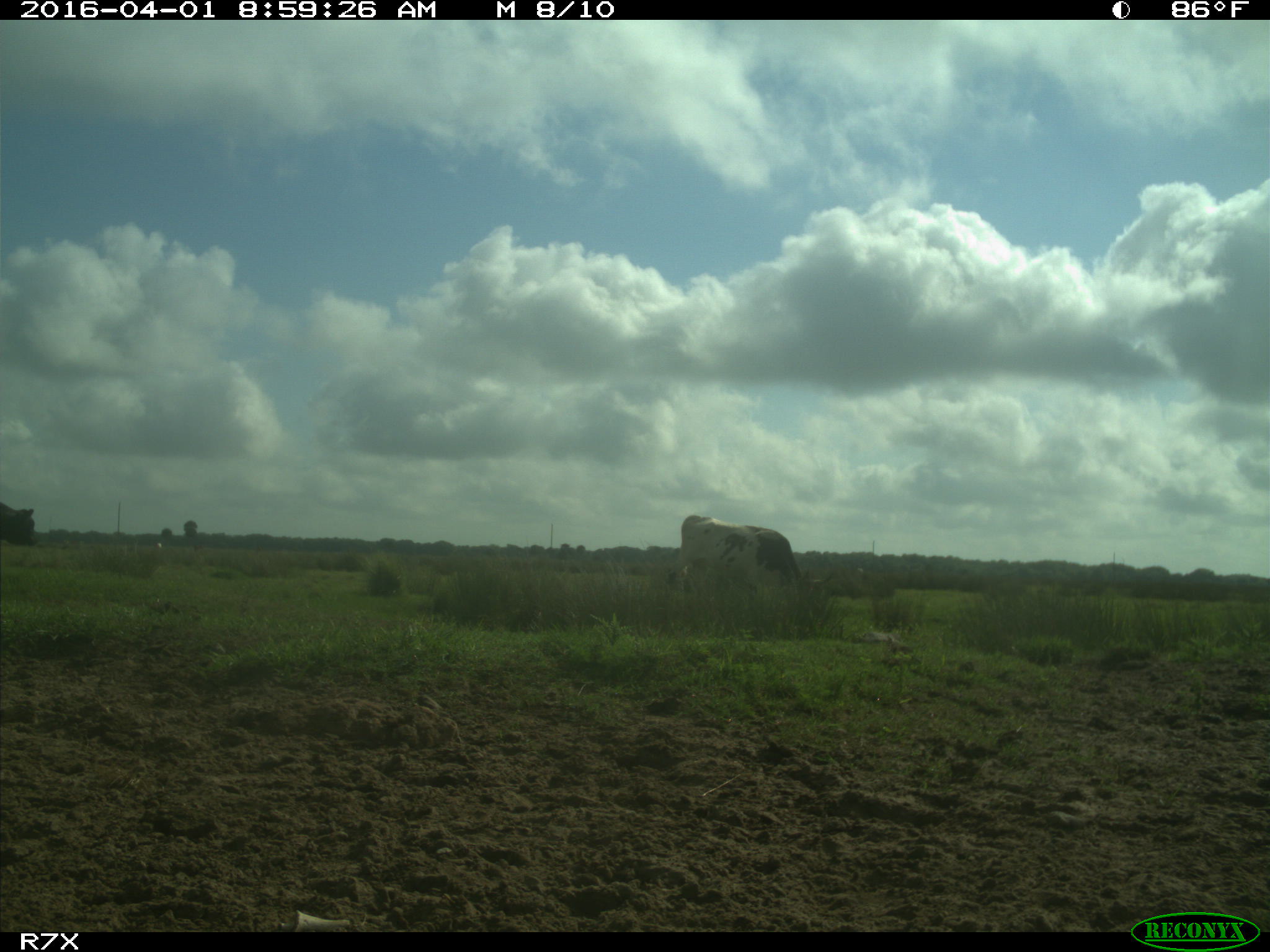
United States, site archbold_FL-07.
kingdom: Animalia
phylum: Chordata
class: Mammalia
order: Artiodactyla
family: Bovidae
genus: Bos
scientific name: Bos taurus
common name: domestic cow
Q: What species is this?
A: Bos taurus (domestic cow).